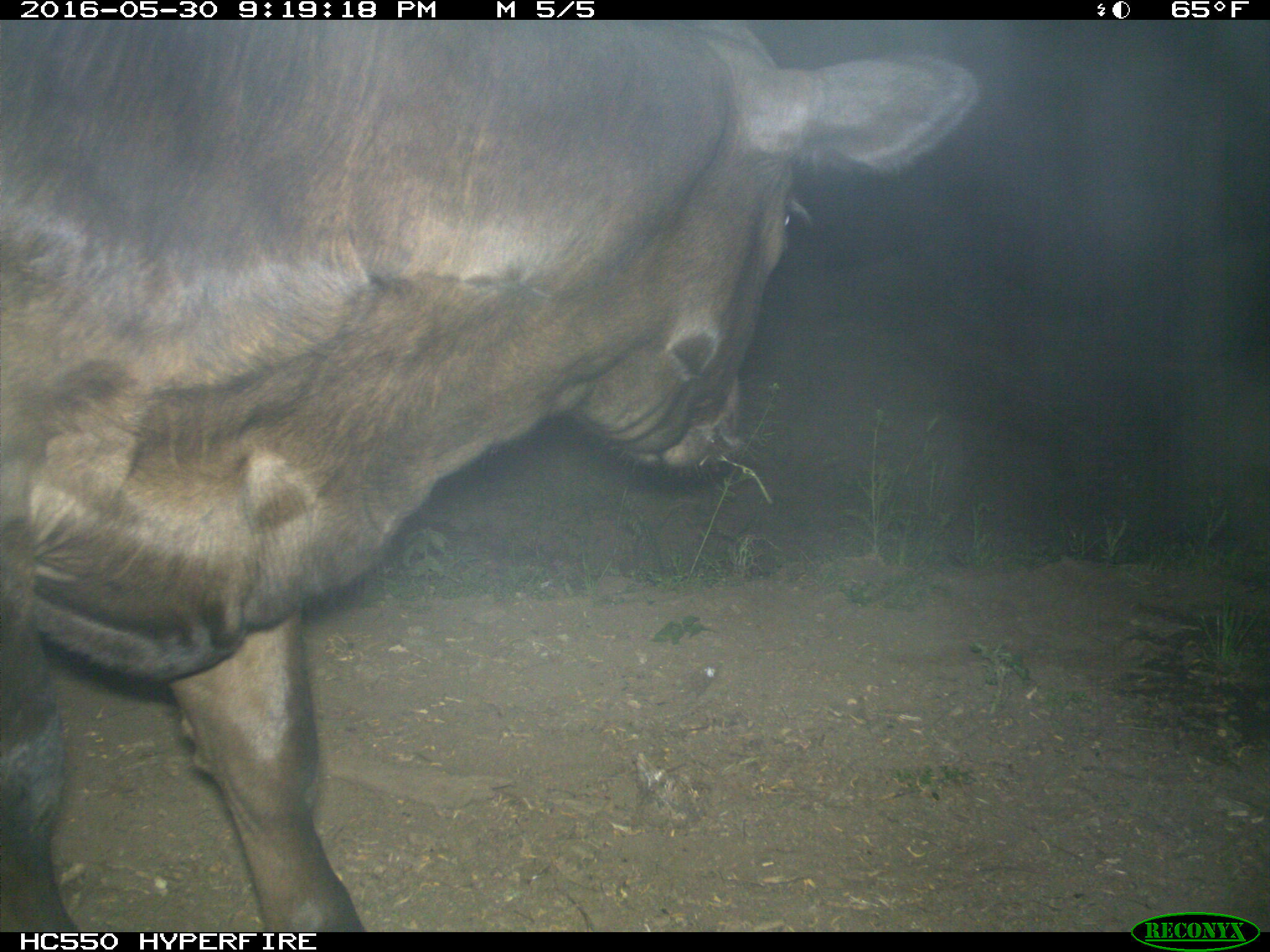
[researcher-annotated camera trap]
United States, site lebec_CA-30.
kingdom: Animalia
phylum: Chordata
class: Mammalia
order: Artiodactyla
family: Bovidae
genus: Bos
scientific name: Bos taurus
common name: domestic cow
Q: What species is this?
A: Bos taurus (domestic cow).